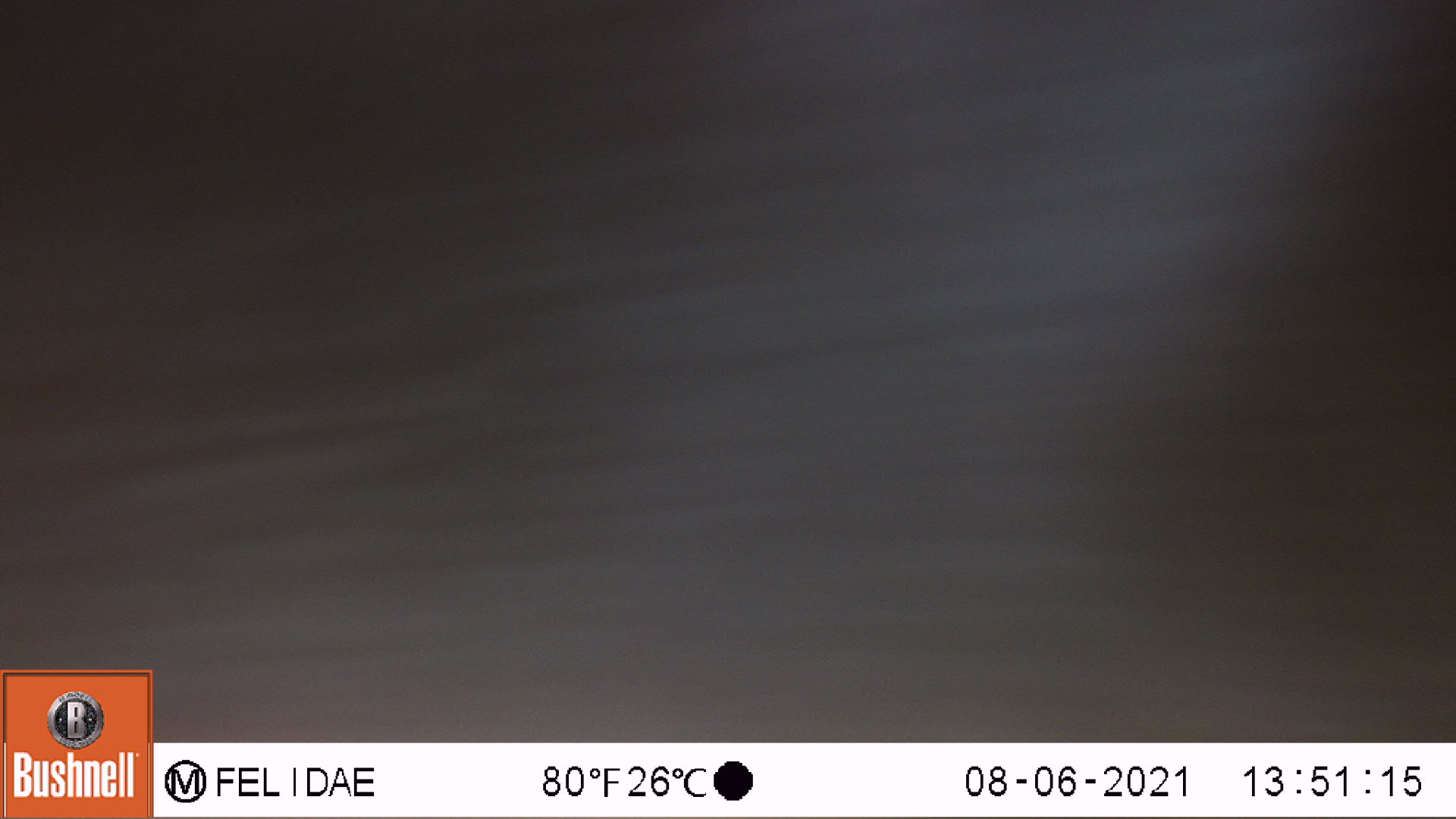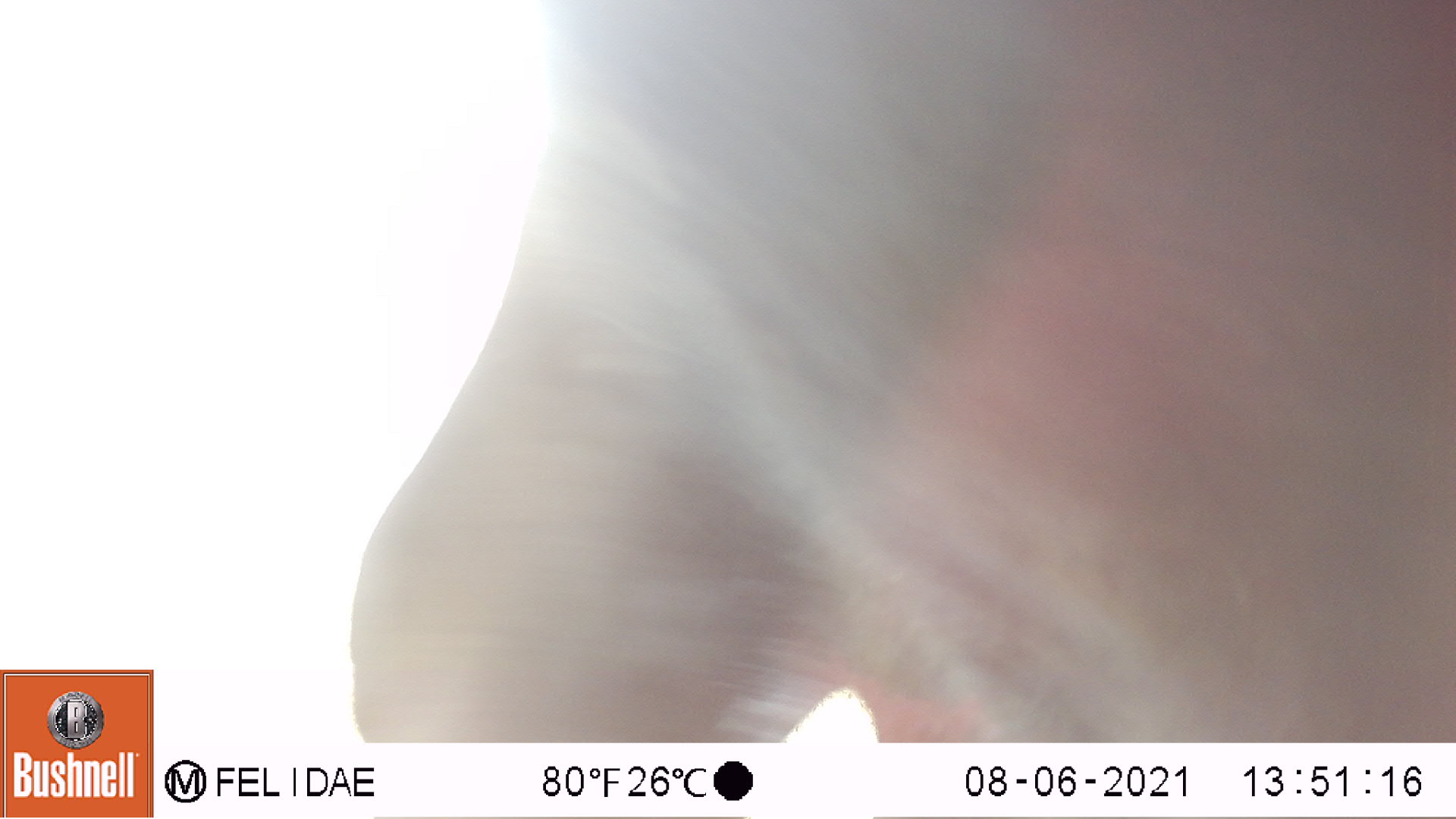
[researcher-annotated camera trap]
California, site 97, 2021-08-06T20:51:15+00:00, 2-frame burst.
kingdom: Animalia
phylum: Chordata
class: Mammalia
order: Artiodactyla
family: Bovidae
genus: Bos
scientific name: Bos taurus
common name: domestic cattle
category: cattle